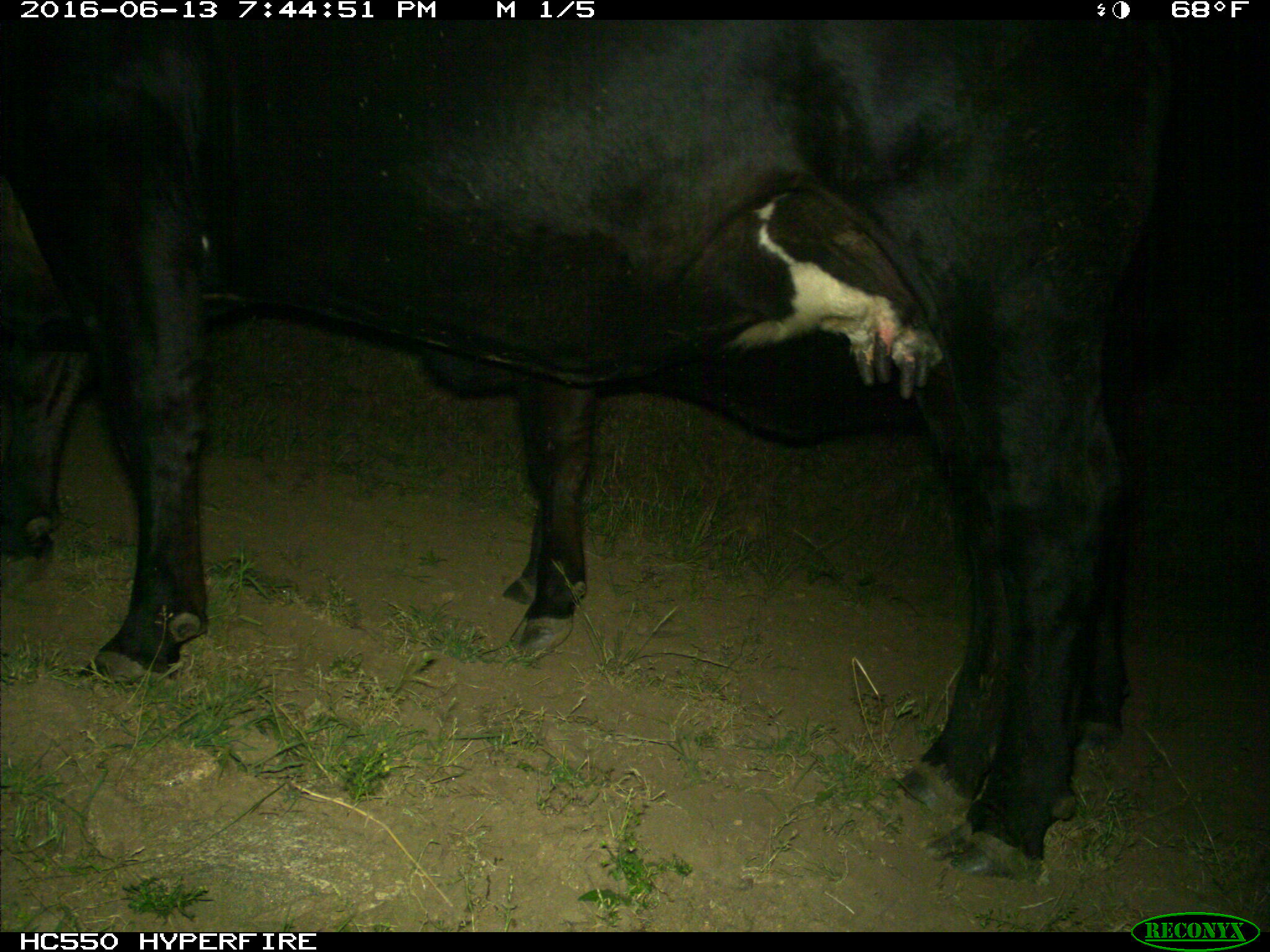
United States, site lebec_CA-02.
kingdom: Animalia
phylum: Chordata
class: Mammalia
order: Artiodactyla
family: Bovidae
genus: Bos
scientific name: Bos taurus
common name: domestic cow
Bos taurus (domestic cow).